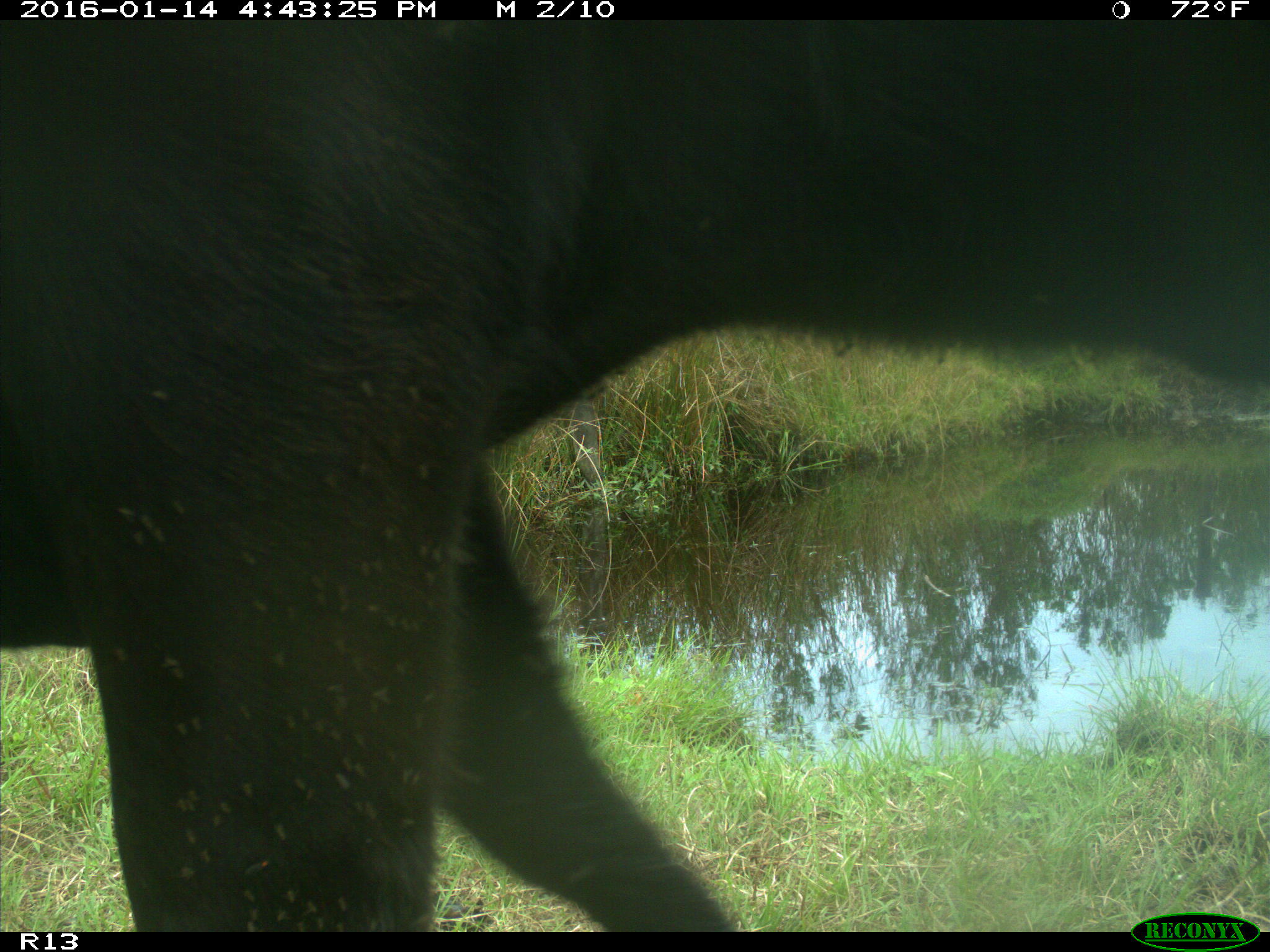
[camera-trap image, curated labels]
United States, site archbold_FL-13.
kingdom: Animalia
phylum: Chordata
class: Mammalia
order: Artiodactyla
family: Bovidae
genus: Bos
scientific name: Bos taurus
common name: domestic cow